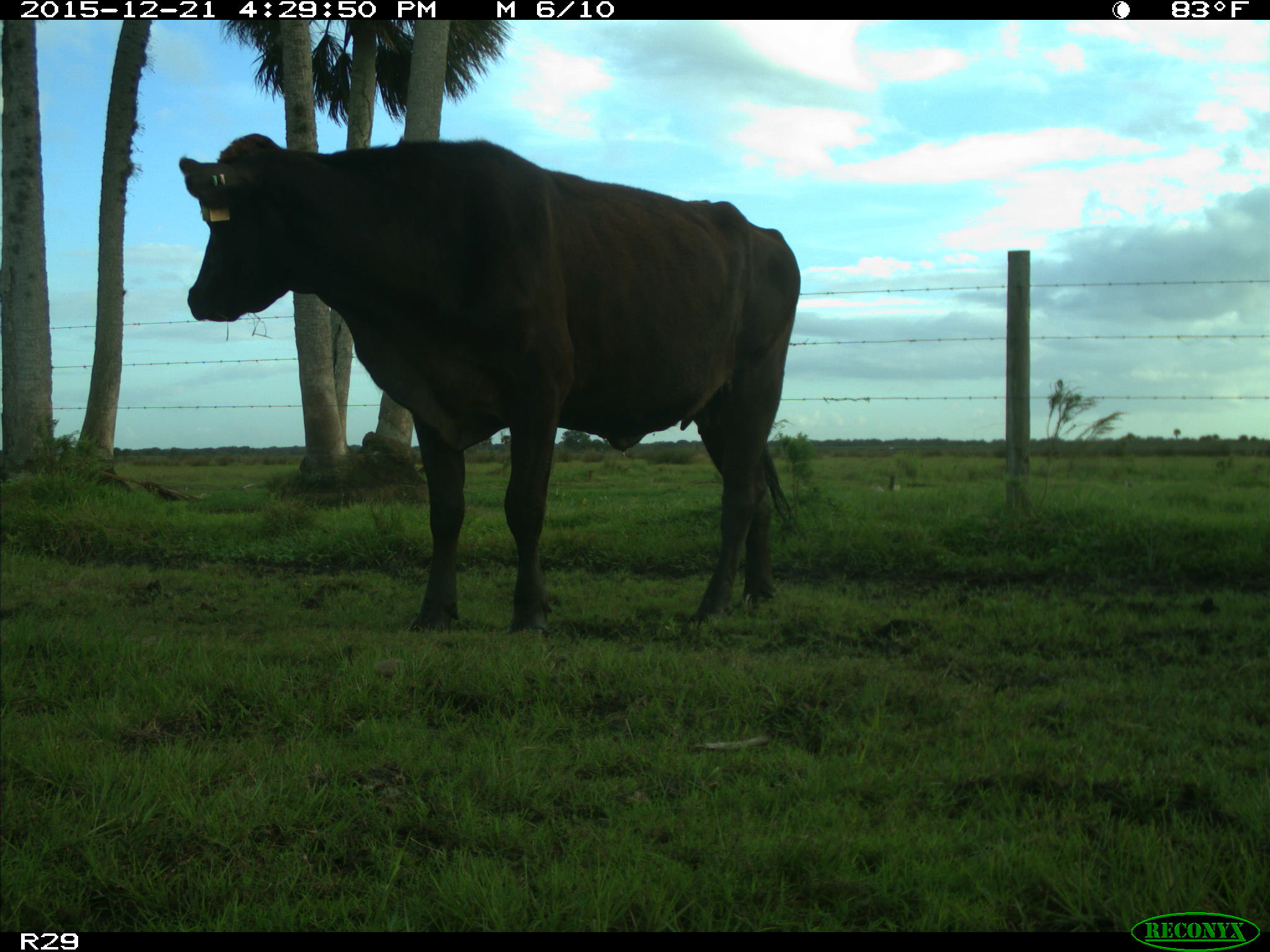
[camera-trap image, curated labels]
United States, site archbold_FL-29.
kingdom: Animalia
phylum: Chordata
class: Mammalia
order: Artiodactyla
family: Bovidae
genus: Bos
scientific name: Bos taurus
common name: domestic cow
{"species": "Bos taurus (domestic cow)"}